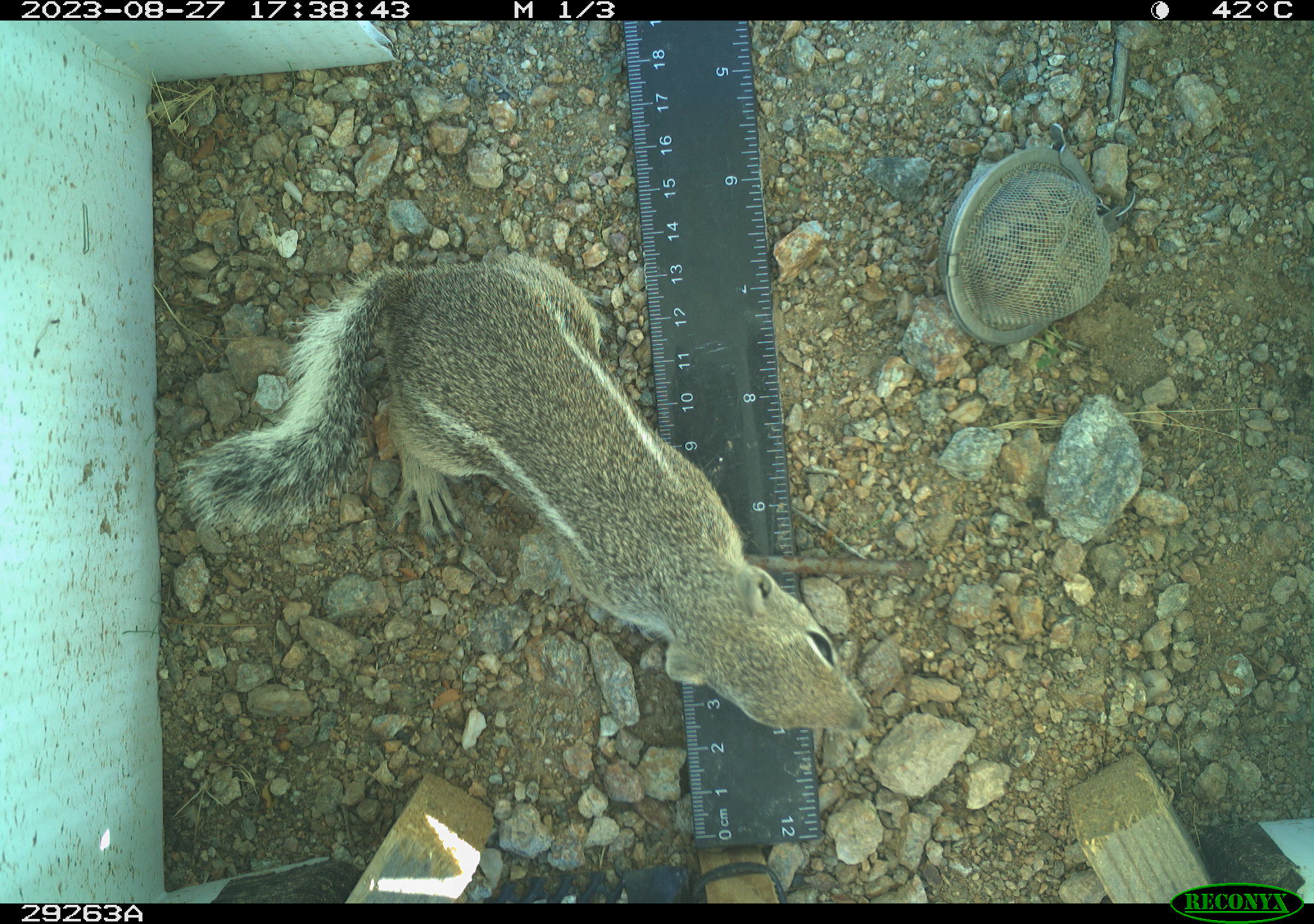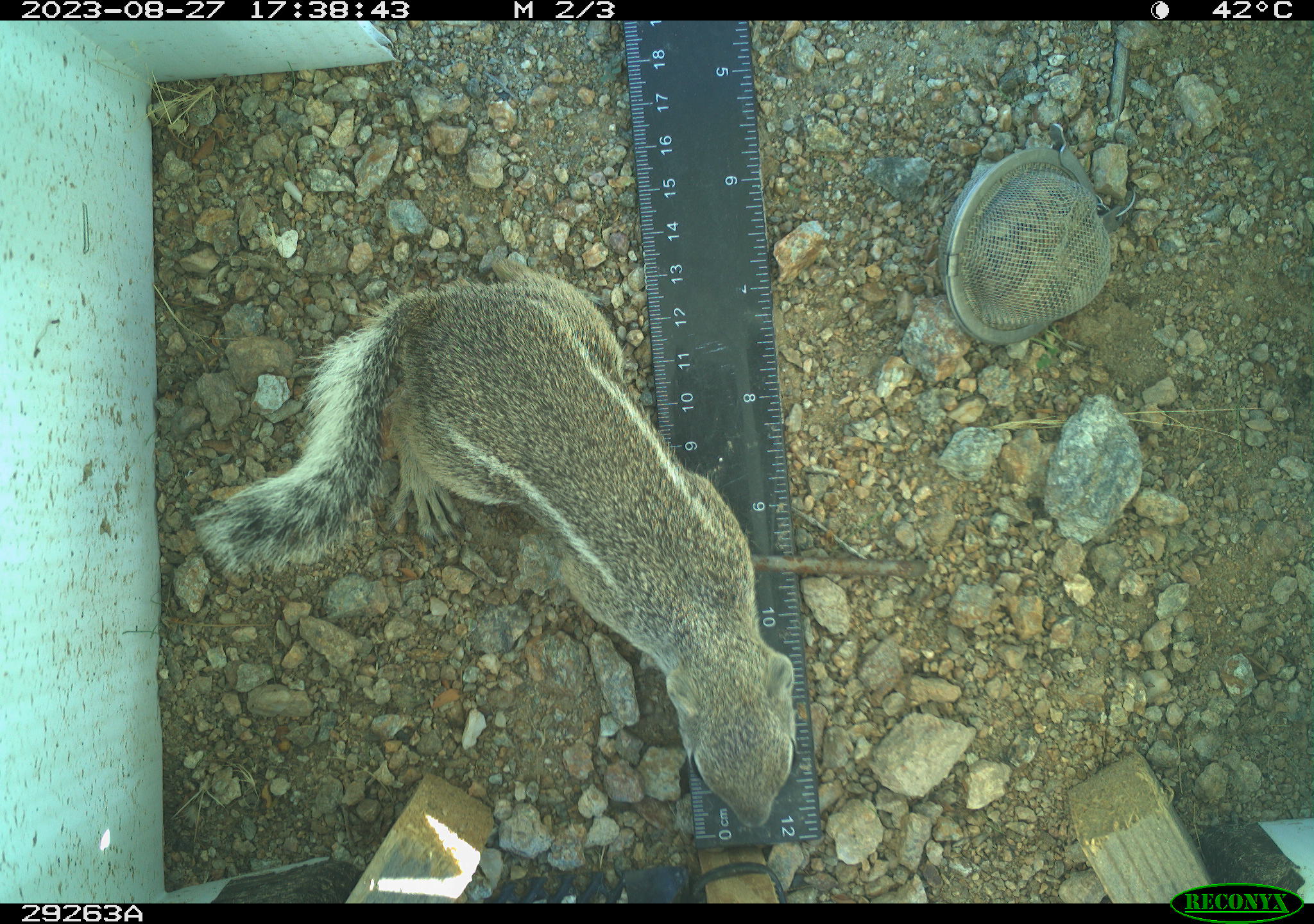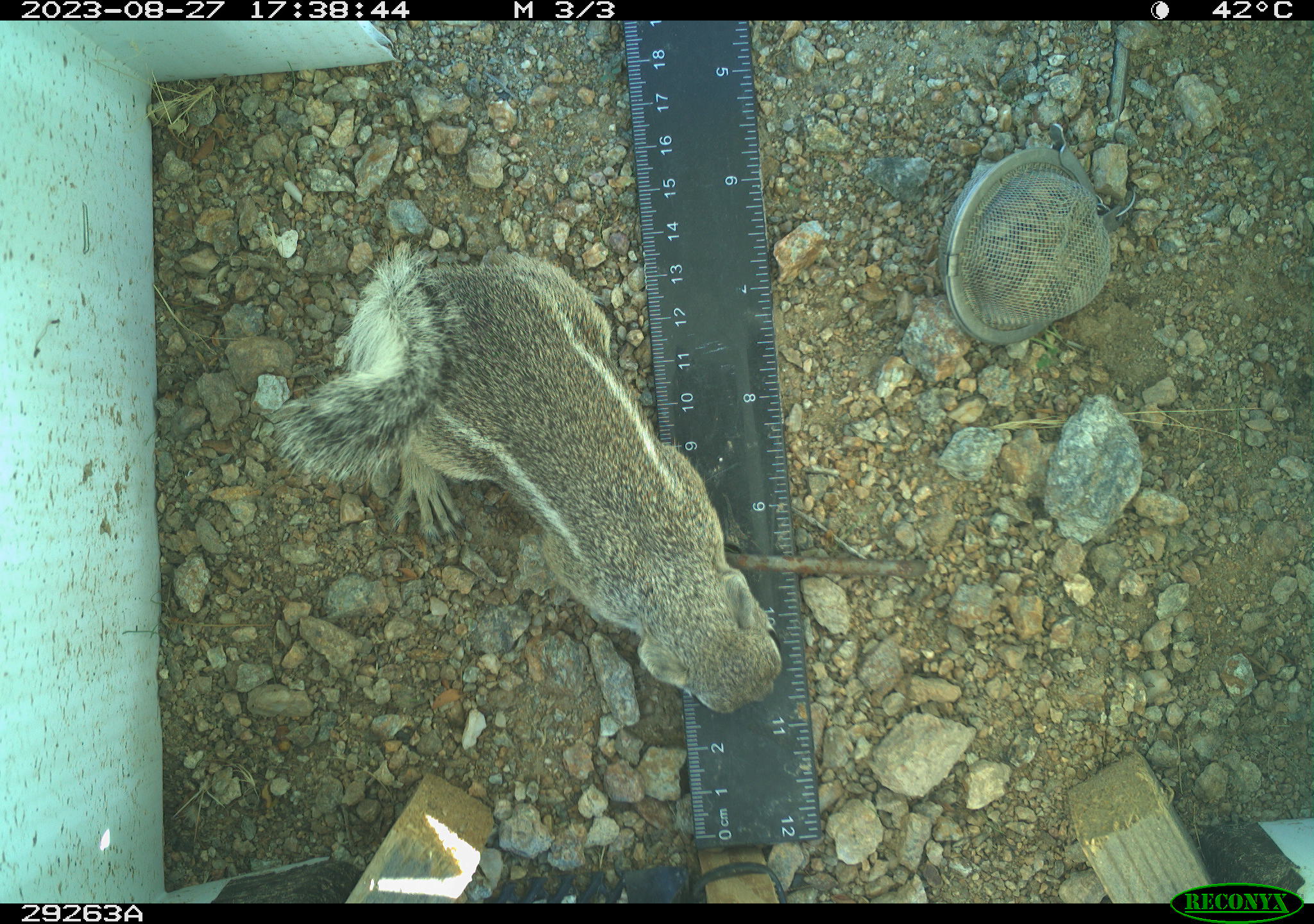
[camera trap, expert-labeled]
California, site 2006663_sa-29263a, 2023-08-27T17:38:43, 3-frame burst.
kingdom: Animalia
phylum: Chordata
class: Mammalia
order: Rodentia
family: Sciuridae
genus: Ammospermophilus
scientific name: Ammospermophilus leucurus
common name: white-tailed antelope squirrel